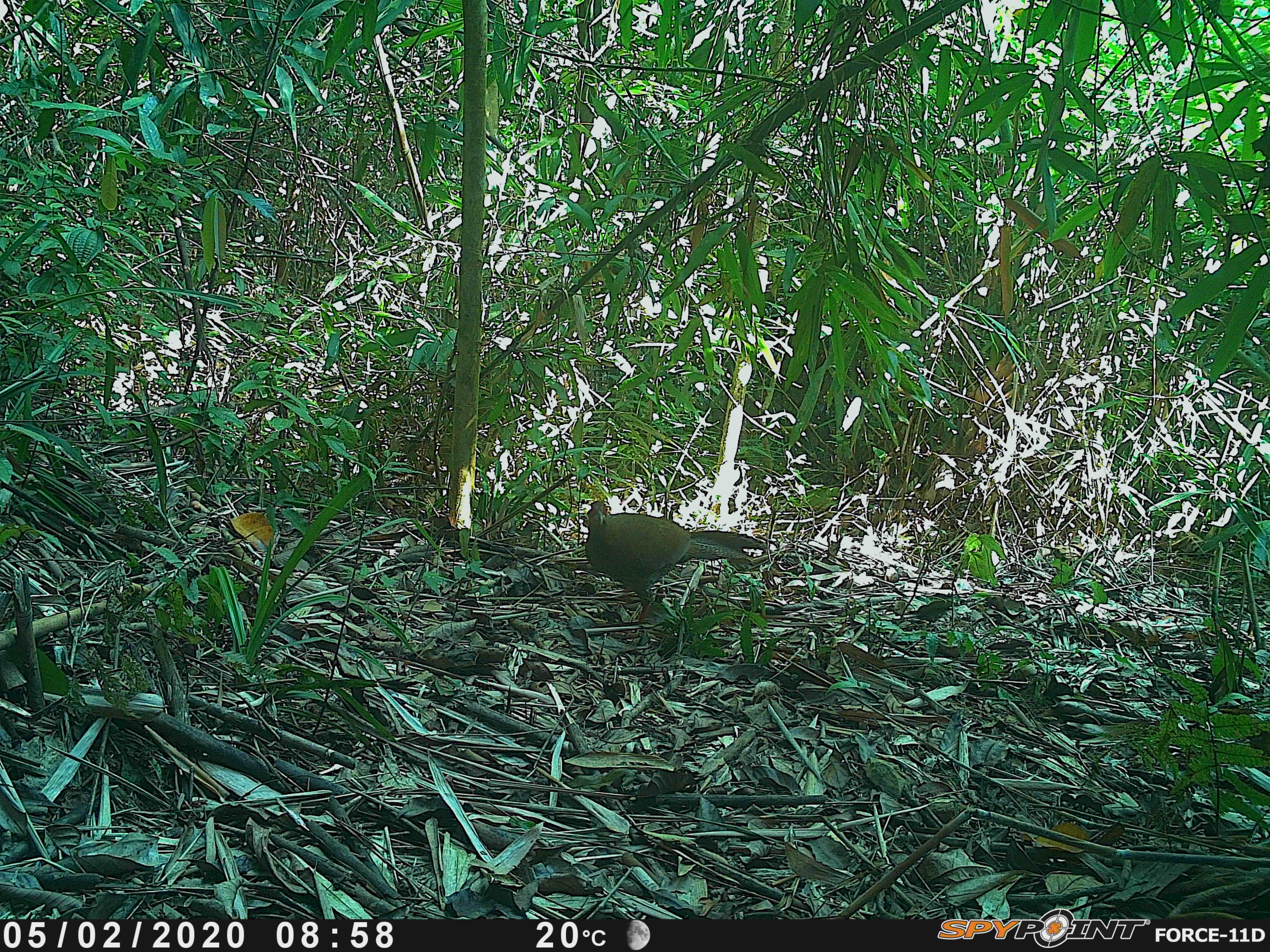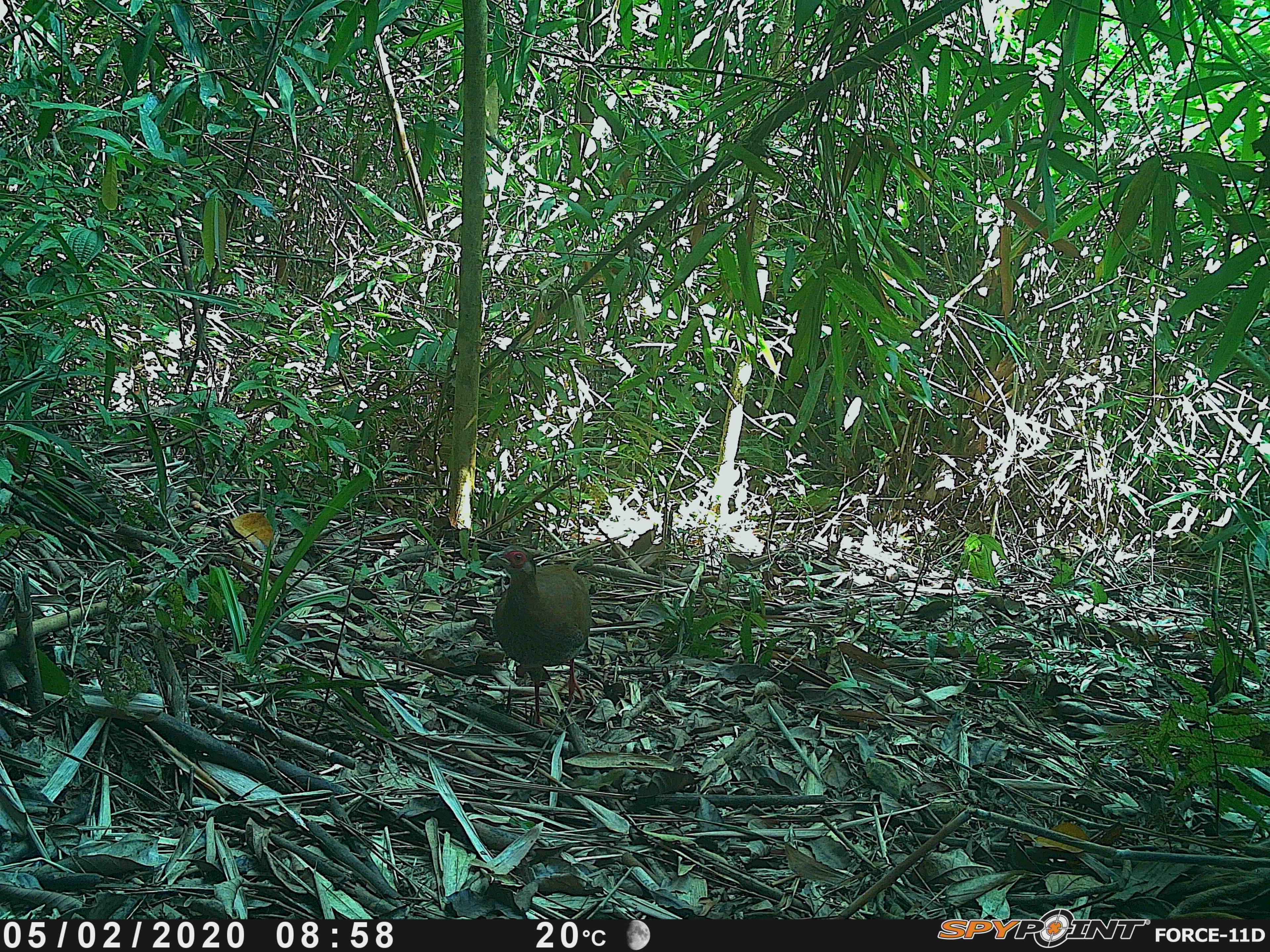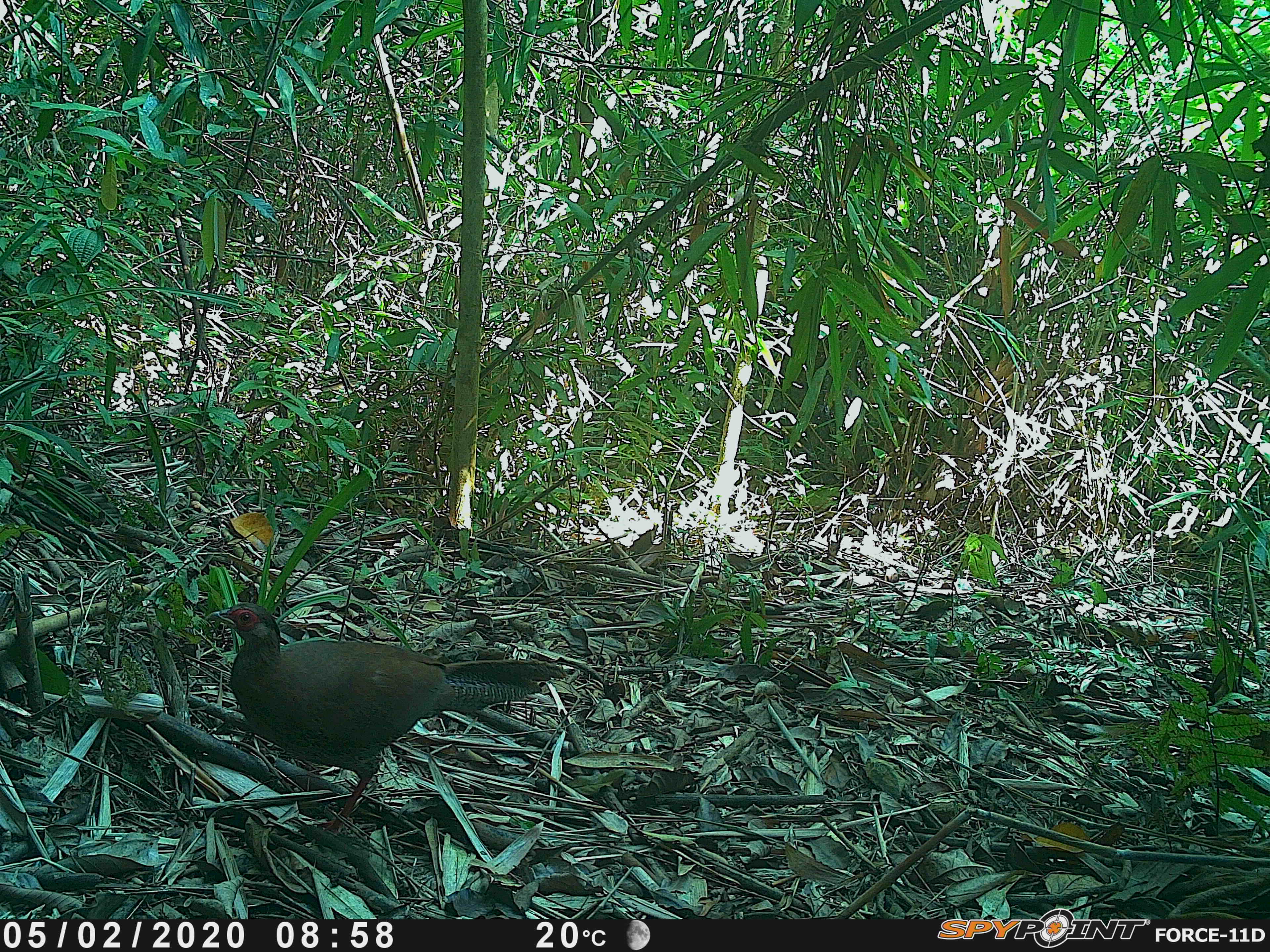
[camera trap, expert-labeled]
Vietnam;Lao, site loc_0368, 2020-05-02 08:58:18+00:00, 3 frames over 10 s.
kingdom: Animalia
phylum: Chordata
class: Aves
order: Galliformes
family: Phasianidae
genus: Lophura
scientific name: Lophura nycthemera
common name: silver pheasant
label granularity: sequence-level